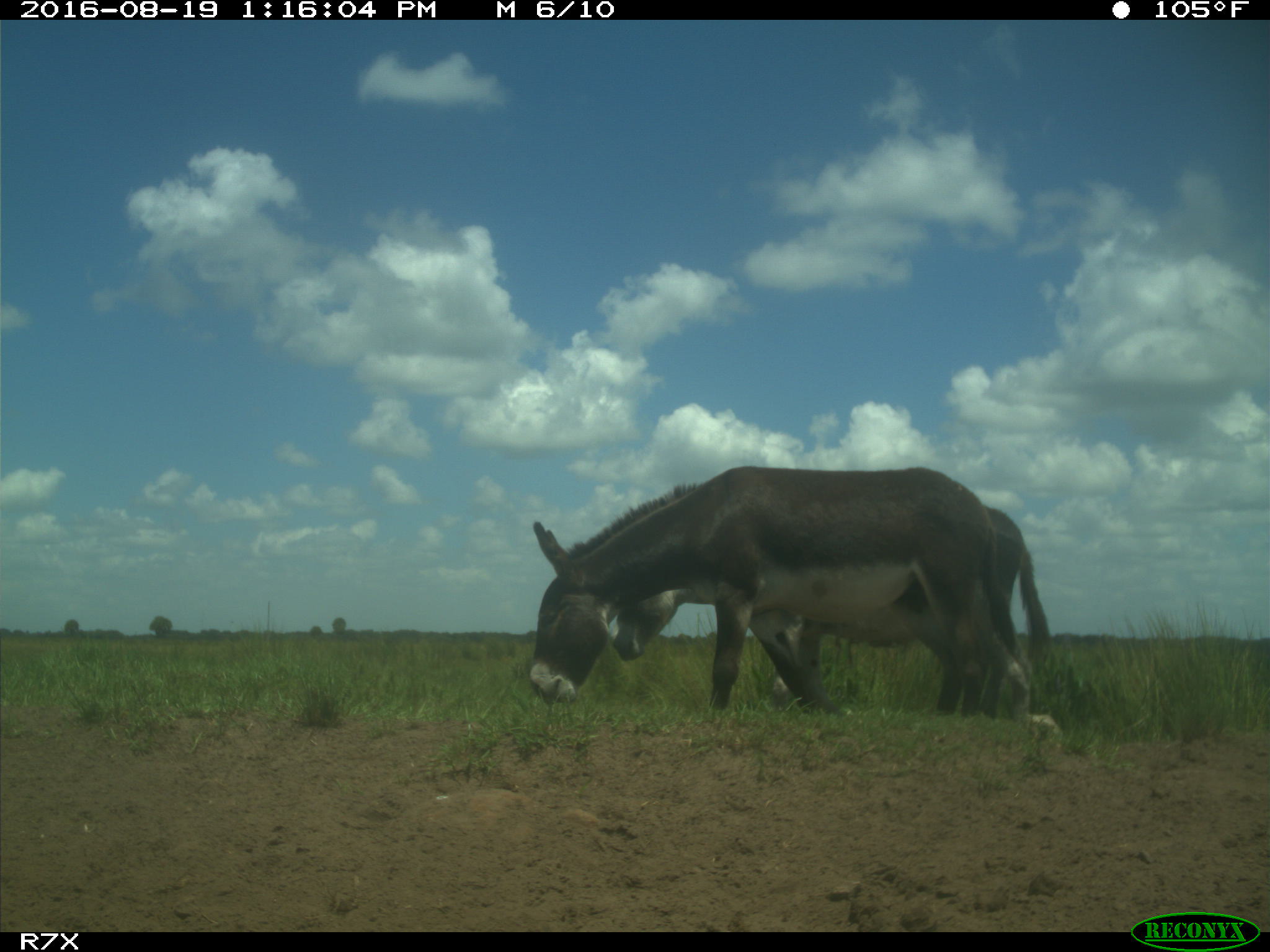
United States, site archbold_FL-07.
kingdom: Animalia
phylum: Chordata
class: Mammalia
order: Perissodactyla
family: Equidae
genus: Equus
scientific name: Equus africanus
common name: african wild ass